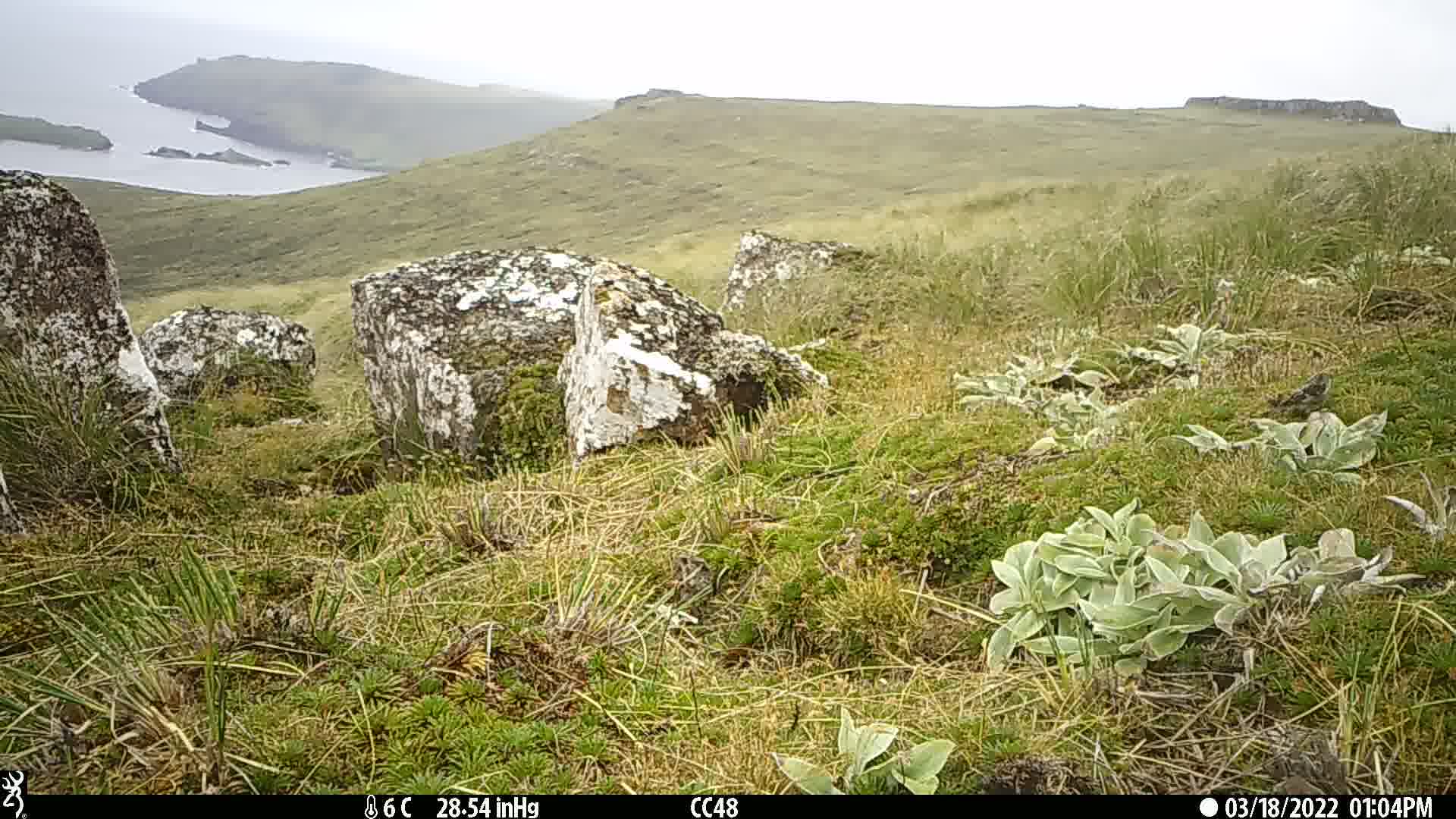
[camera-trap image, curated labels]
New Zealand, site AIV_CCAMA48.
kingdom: Animalia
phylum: Chordata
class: Aves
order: Passeriformes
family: Motacillidae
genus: Anthus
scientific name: Anthus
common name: pipit